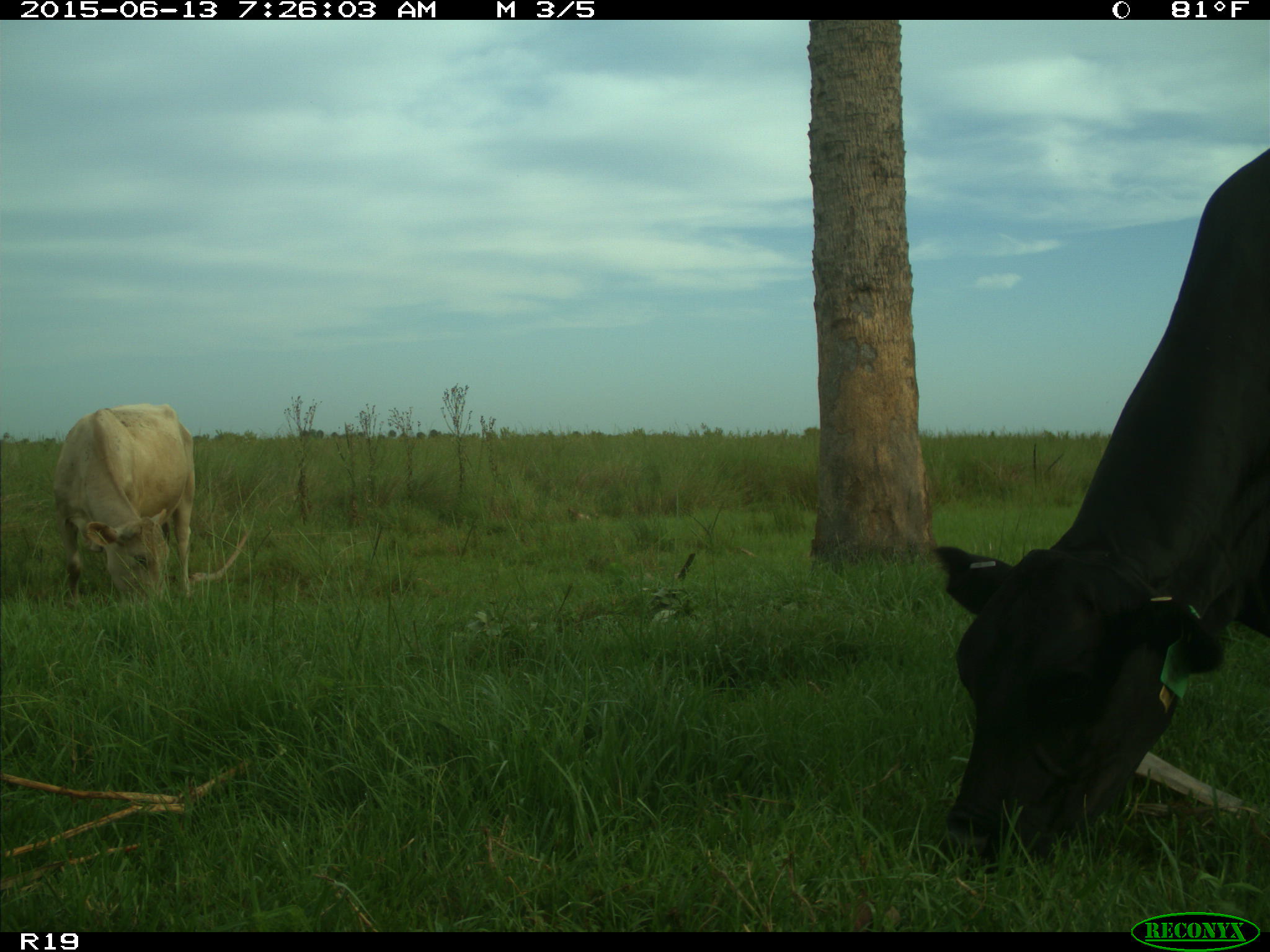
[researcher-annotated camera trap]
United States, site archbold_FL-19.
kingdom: Animalia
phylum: Chordata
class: Mammalia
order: Artiodactyla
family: Bovidae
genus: Bos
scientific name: Bos taurus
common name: domestic cow